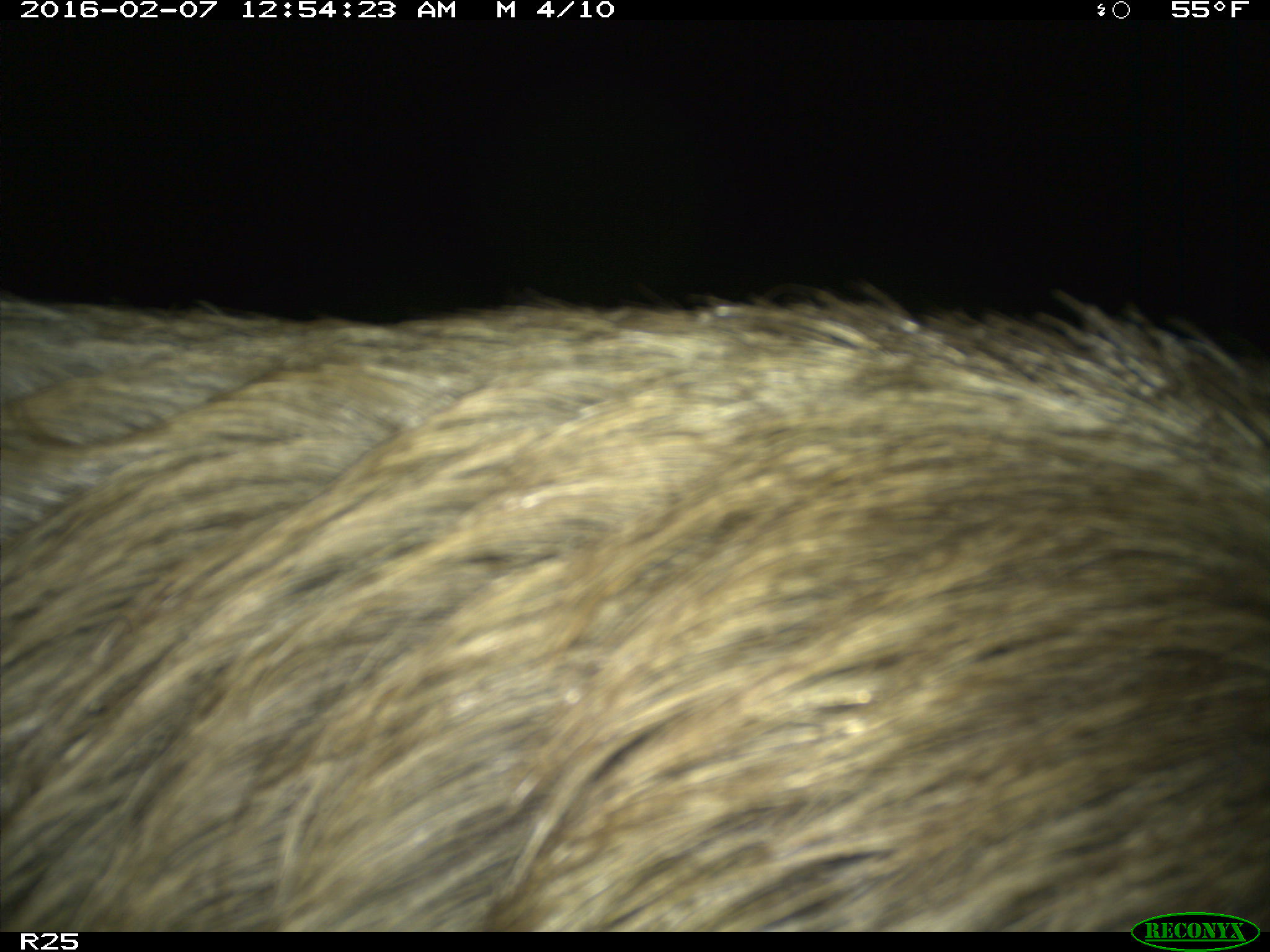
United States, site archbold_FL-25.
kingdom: Animalia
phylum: Chordata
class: Mammalia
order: Artiodactyla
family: Suidae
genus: Sus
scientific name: Sus scrofa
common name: wild boar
Sus scrofa (wild boar).